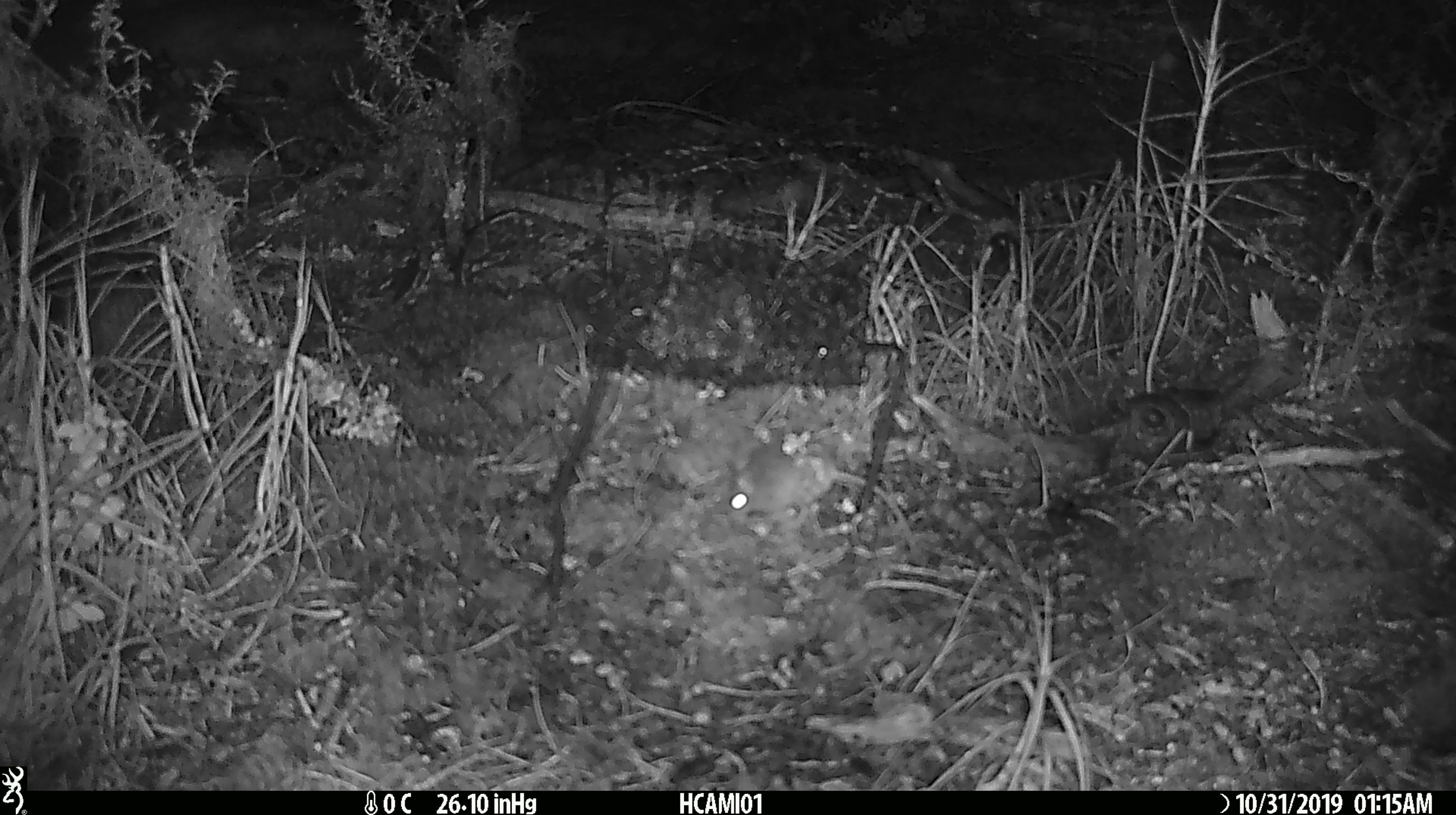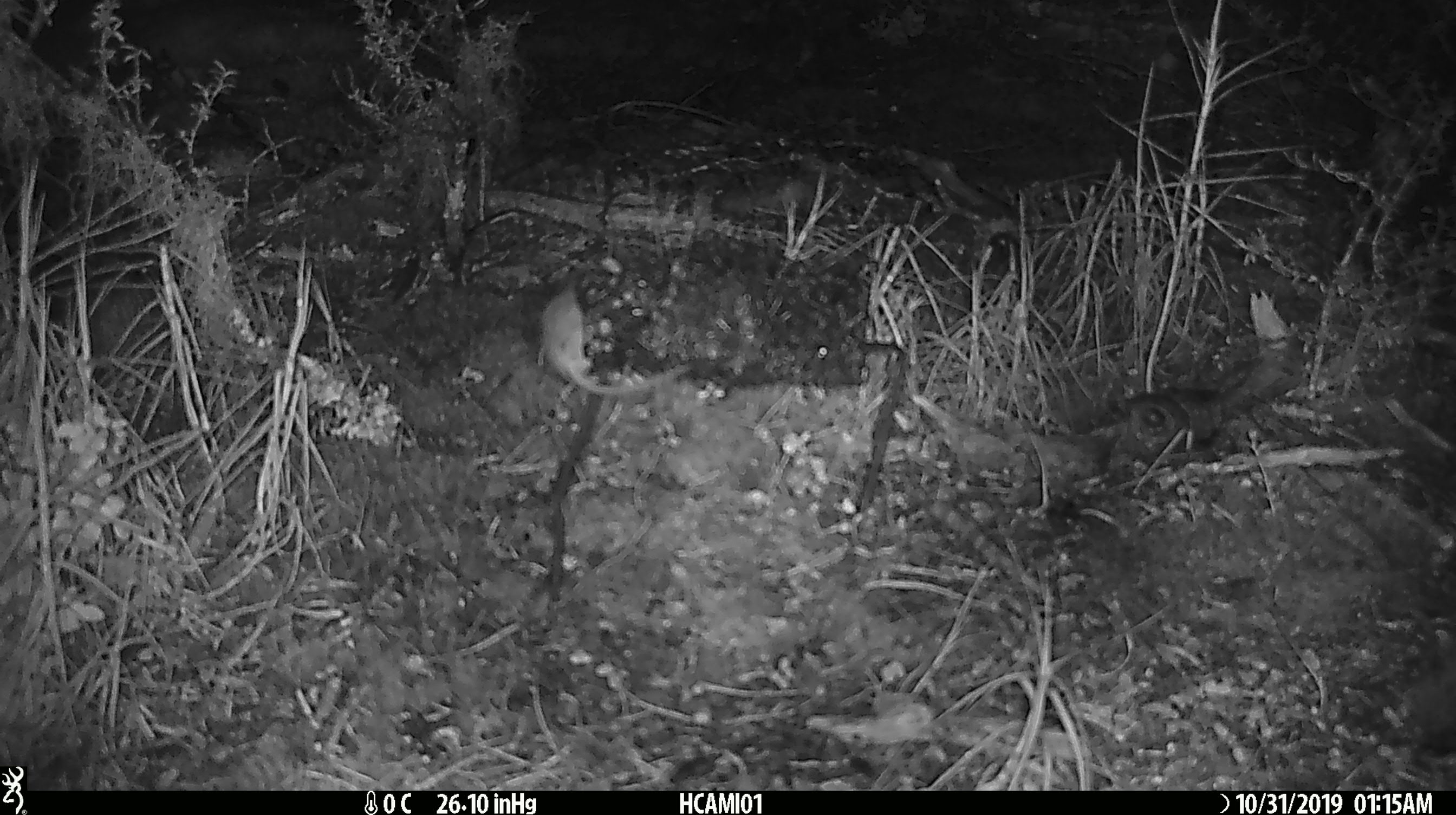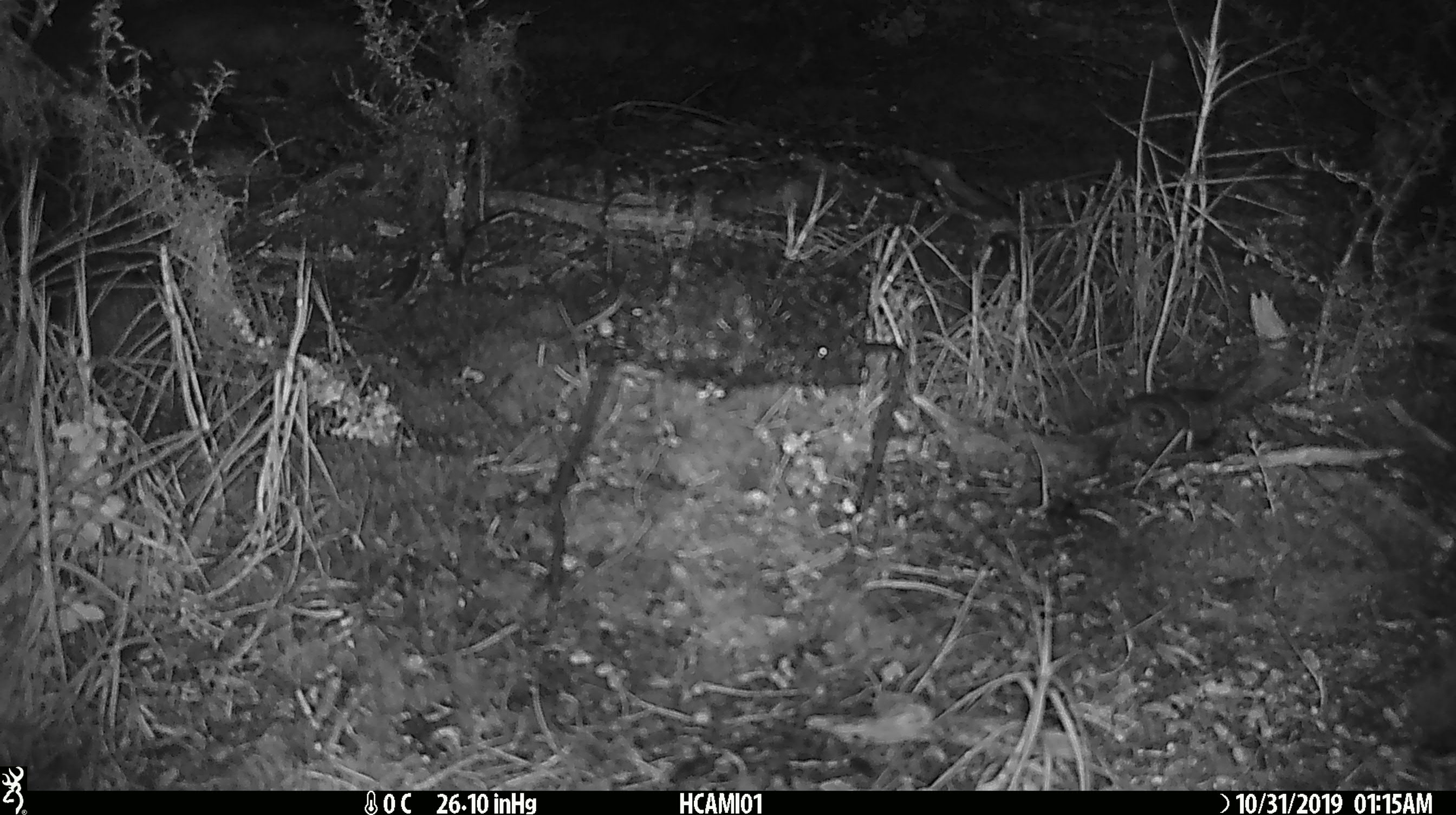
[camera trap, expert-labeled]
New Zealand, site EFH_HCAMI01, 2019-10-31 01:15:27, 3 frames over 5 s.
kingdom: Animalia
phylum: Chordata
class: Mammalia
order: Rodentia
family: Muridae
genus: Mus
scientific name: Mus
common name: mouse